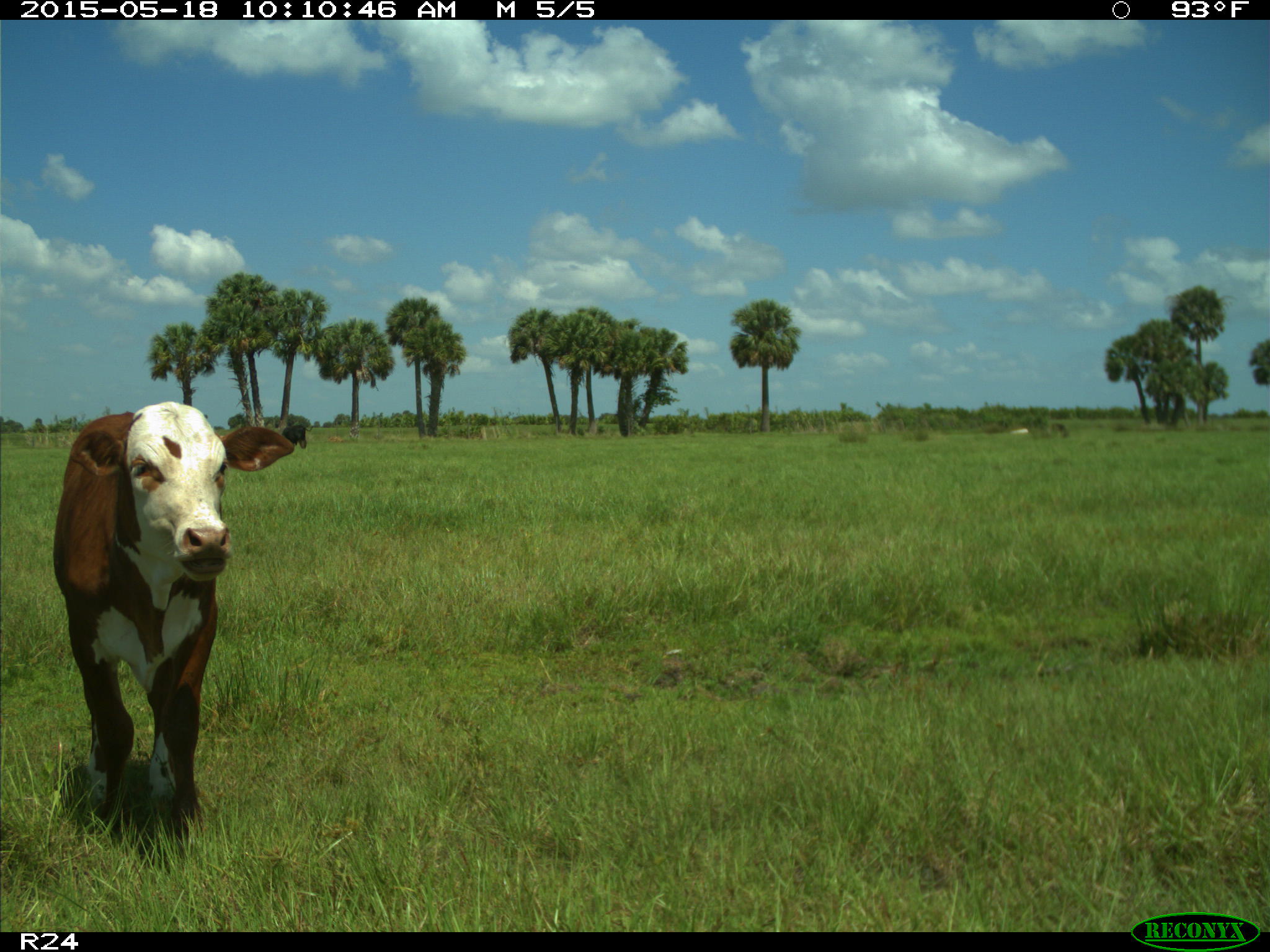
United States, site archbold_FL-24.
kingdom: Animalia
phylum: Chordata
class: Mammalia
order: Artiodactyla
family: Bovidae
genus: Bos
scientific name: Bos taurus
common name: domestic cow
Bos taurus (domestic cow).